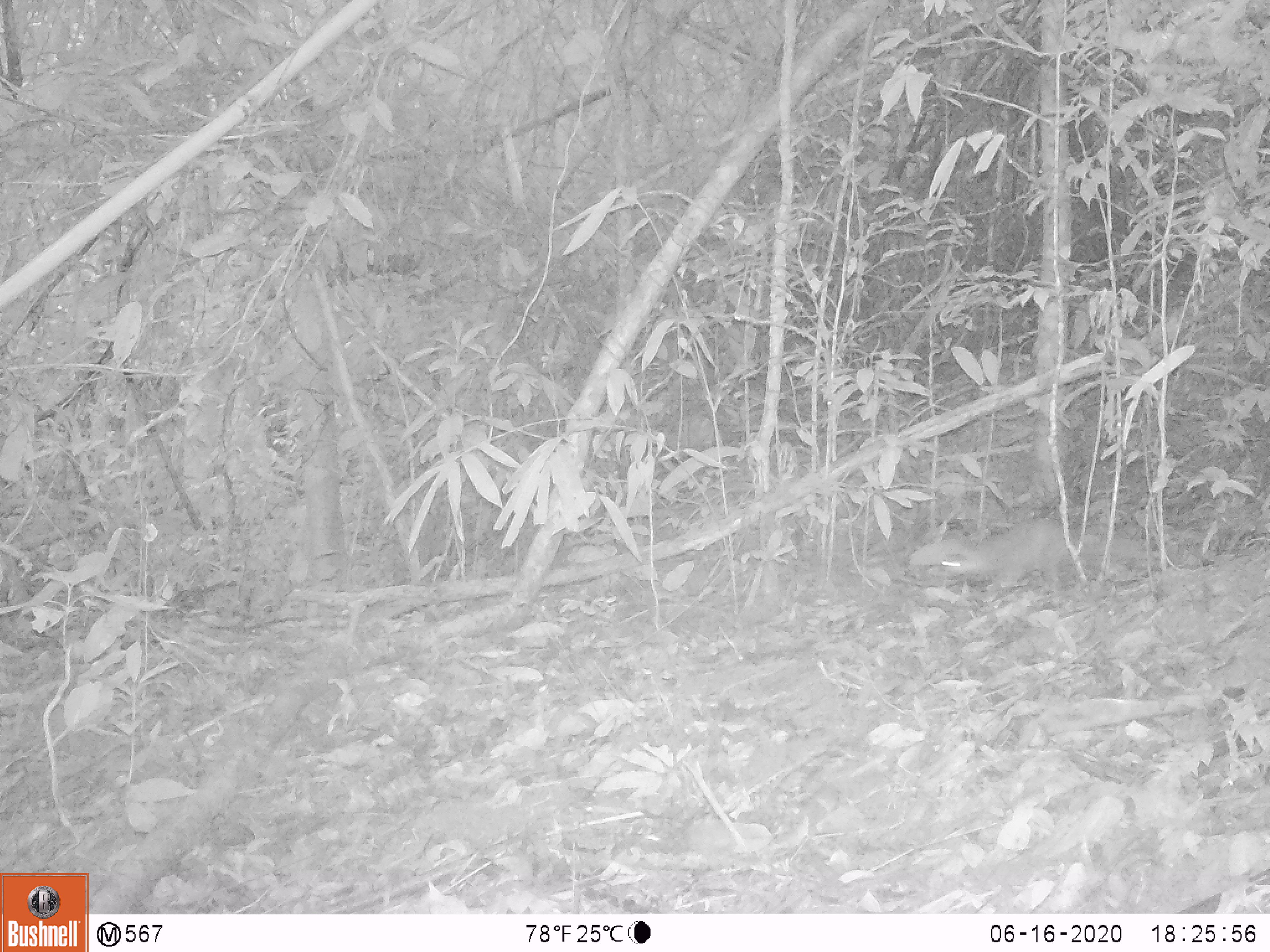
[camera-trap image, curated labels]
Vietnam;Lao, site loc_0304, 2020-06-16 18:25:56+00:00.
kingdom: Animalia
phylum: Chordata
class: Mammalia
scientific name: Mammalia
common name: mammal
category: unidentified small mammal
Unidentified small mammal (mammal) (Mammalia). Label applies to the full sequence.